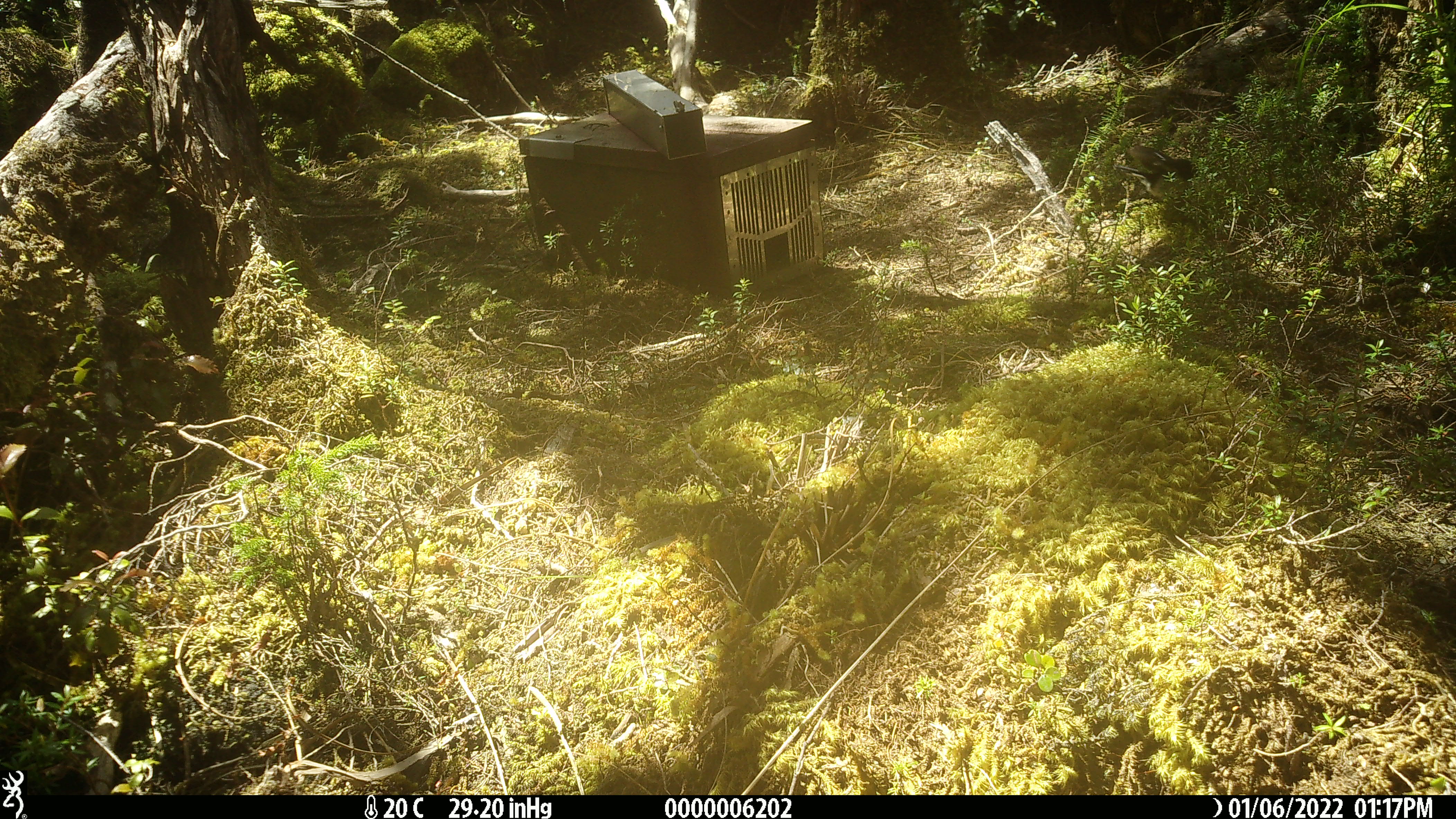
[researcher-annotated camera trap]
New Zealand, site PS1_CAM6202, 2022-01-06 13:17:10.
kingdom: Animalia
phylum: Chordata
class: Aves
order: Passeriformes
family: Petroicidae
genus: Petroica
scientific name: Petroica macrocephala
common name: tomtit